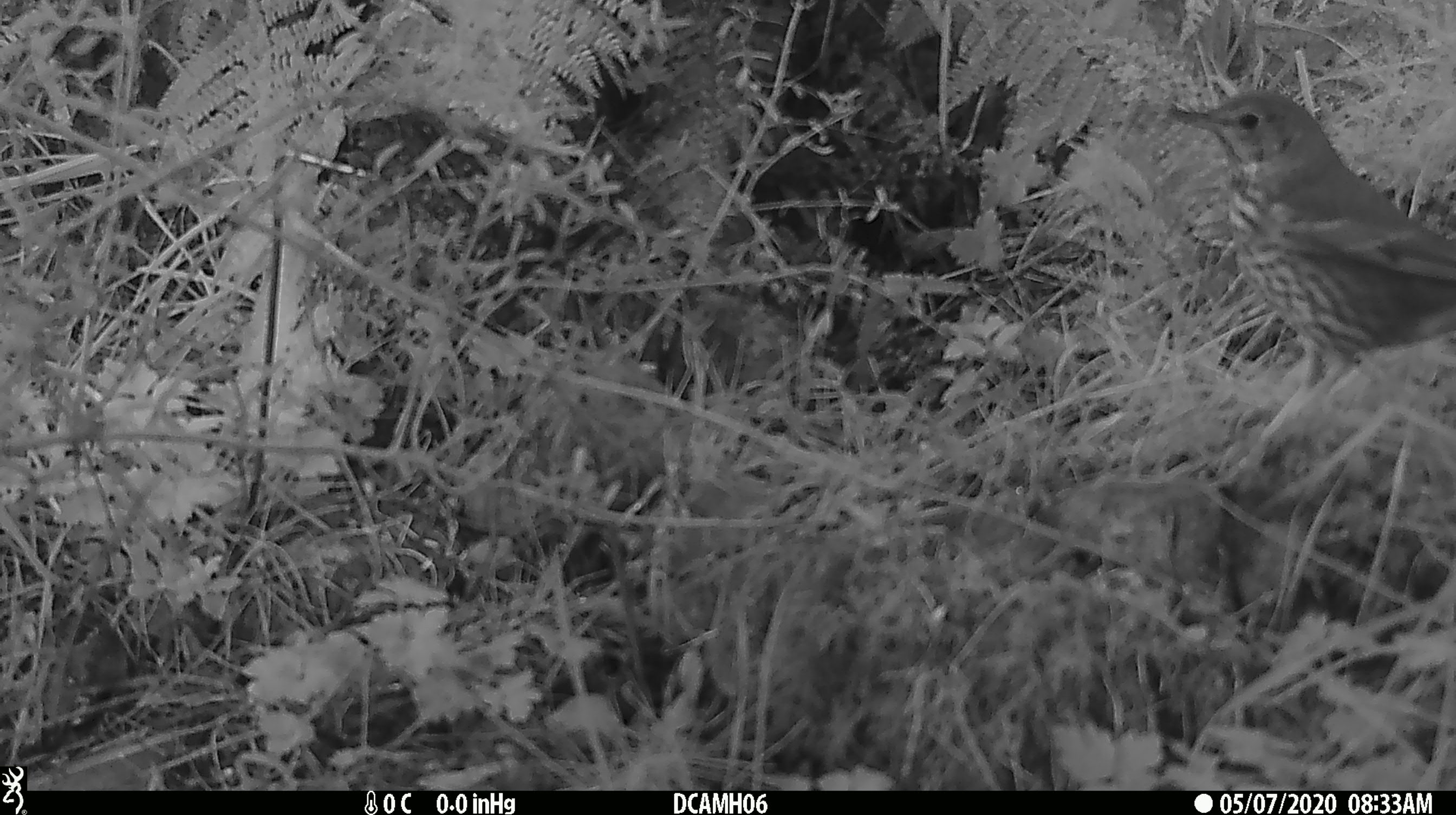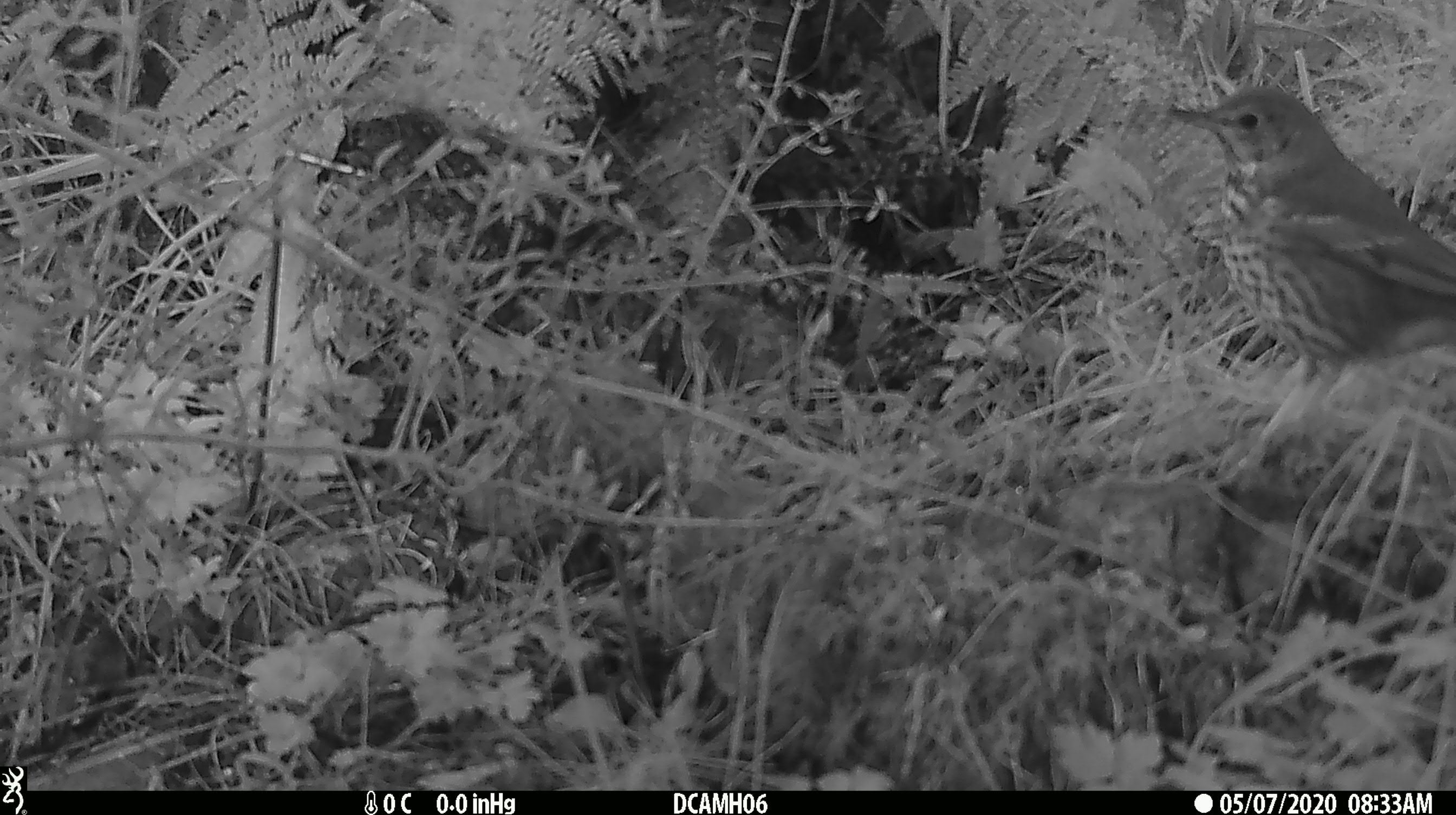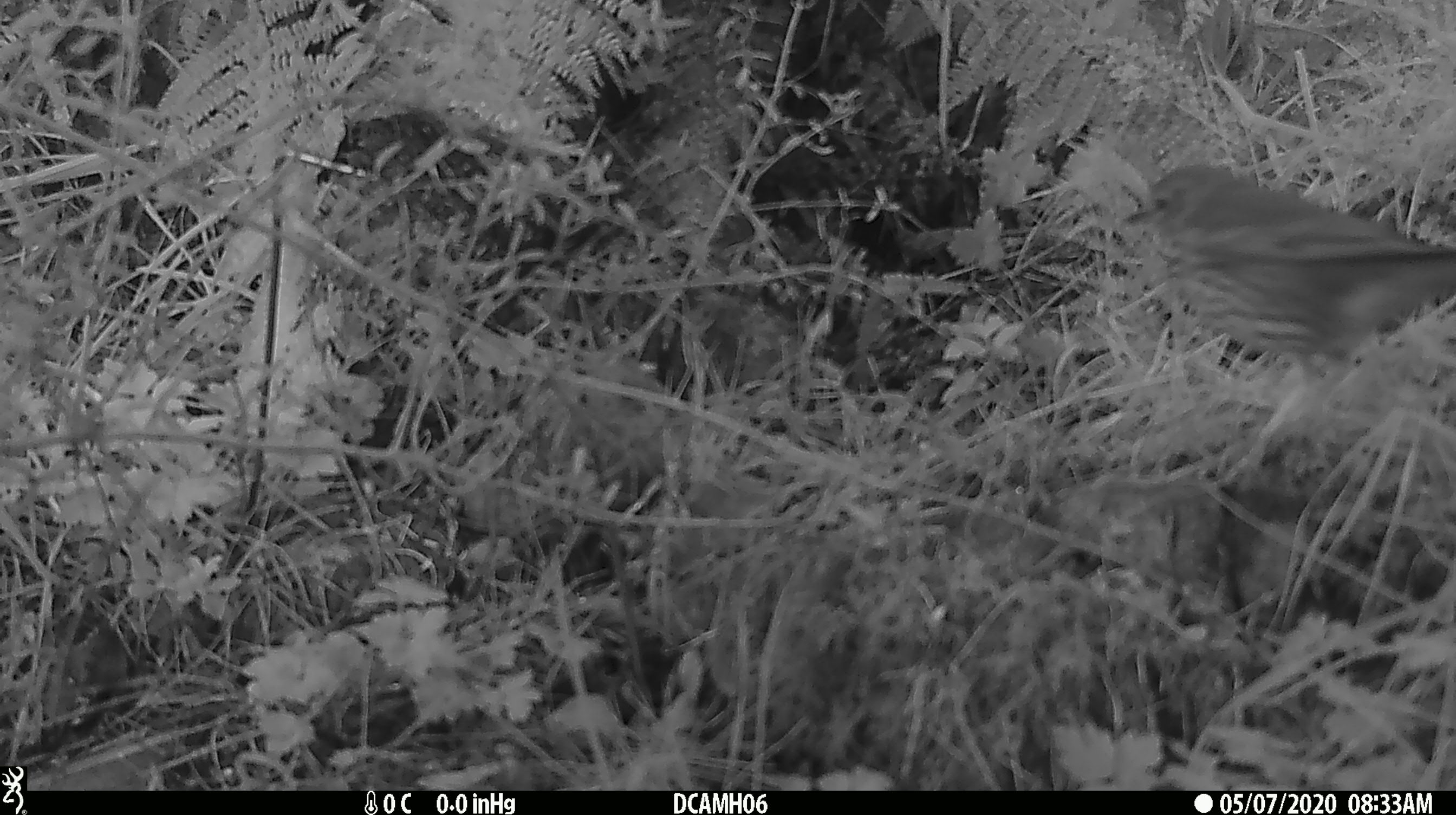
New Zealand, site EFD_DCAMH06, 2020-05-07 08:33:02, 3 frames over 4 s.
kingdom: Animalia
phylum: Chordata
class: Aves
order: Passeriformes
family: Turdidae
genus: Turdus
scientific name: Turdus philomelos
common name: song thrush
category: thrush